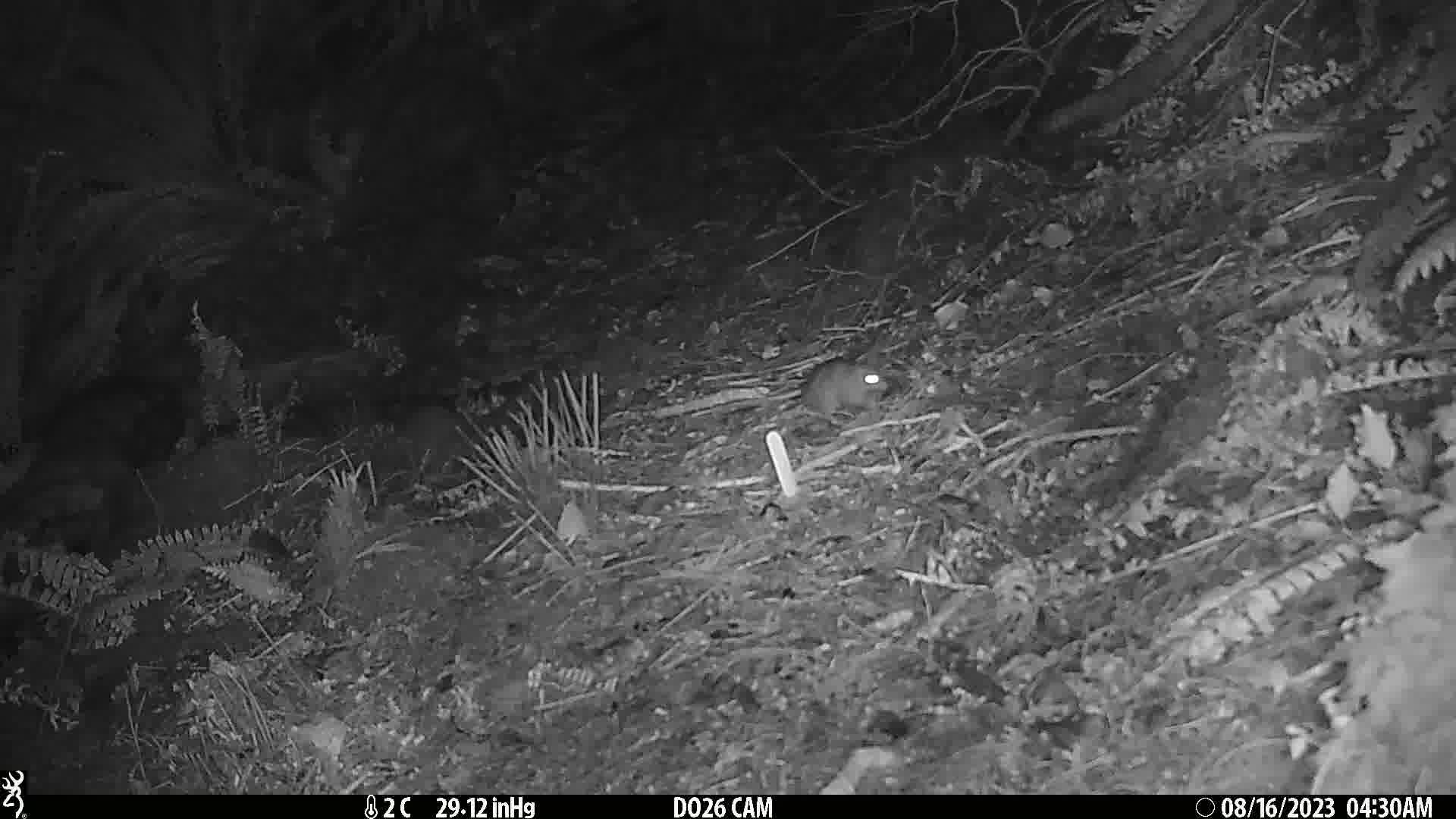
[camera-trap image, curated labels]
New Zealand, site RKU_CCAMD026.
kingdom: Animalia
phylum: Chordata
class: Mammalia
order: Rodentia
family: Muridae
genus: Rattus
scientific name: Rattus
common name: rat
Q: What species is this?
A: Rat (Rattus).